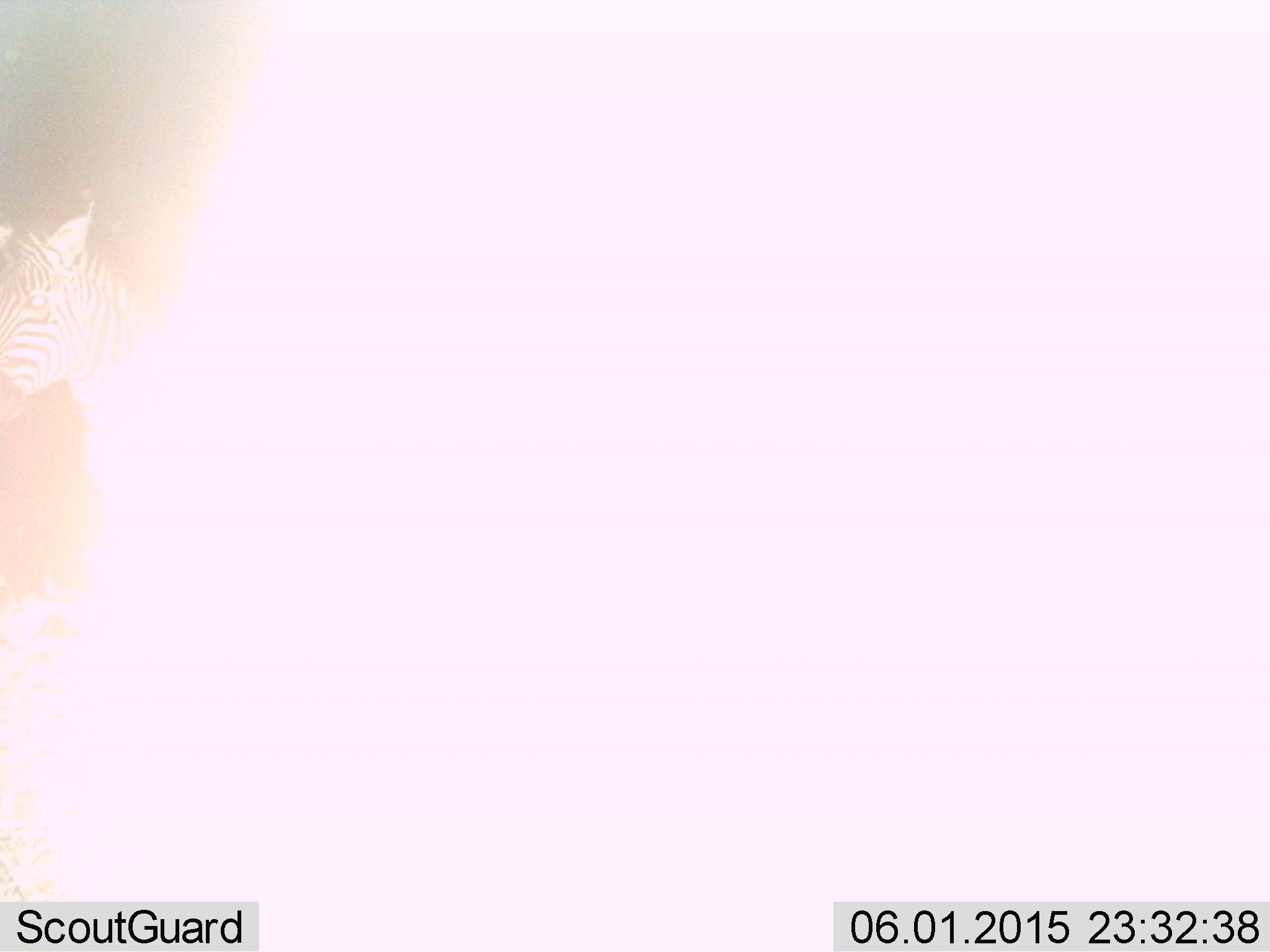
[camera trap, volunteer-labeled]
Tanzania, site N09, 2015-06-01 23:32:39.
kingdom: Animalia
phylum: Chordata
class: Mammalia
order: Perissodactyla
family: Equidae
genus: Equus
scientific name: Equus quagga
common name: plains zebra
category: zebra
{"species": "zebra (plains zebra) (Equus quagga)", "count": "1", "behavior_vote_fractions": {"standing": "100%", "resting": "0%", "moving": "0%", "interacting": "0%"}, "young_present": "0%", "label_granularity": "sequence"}